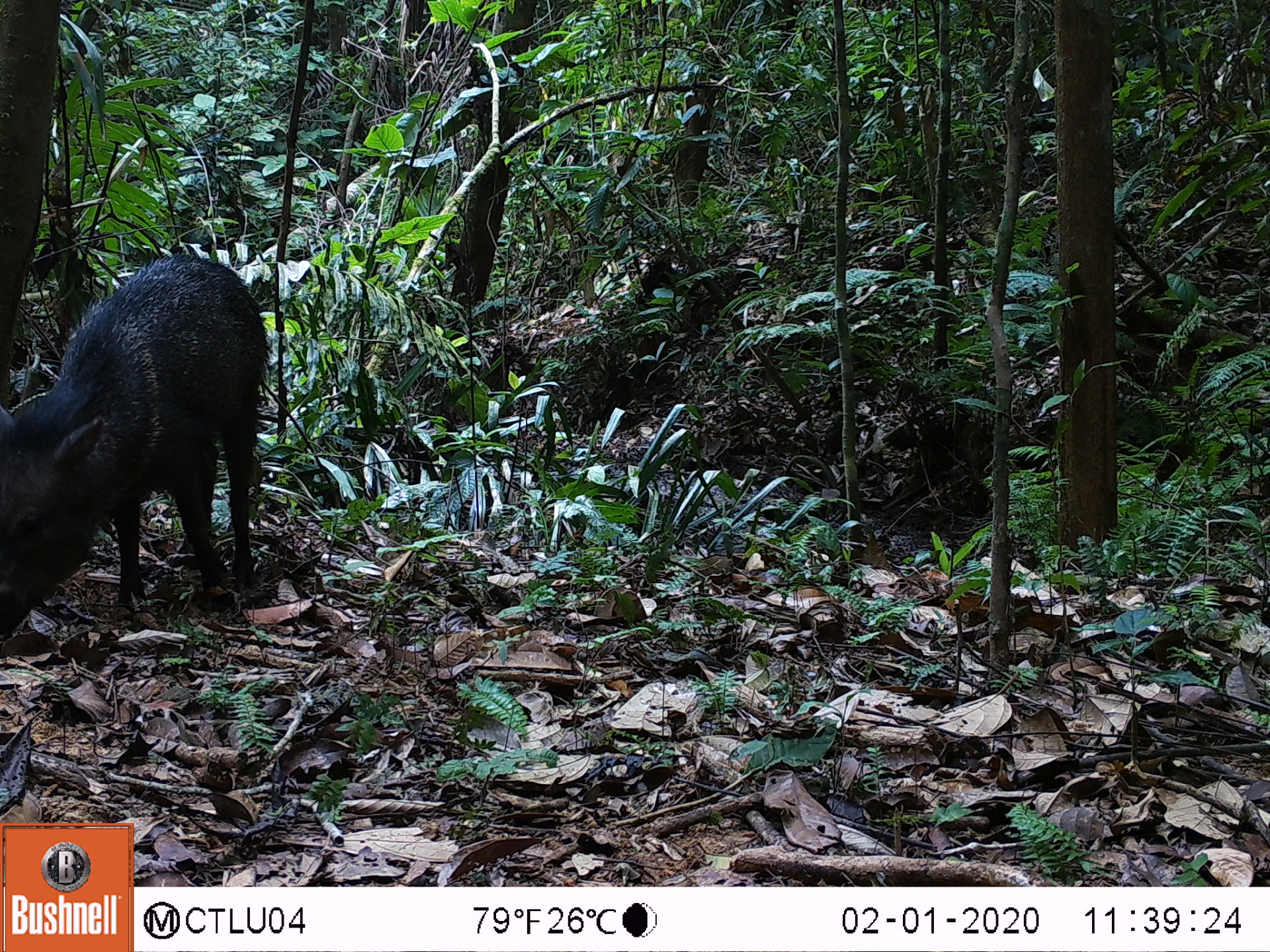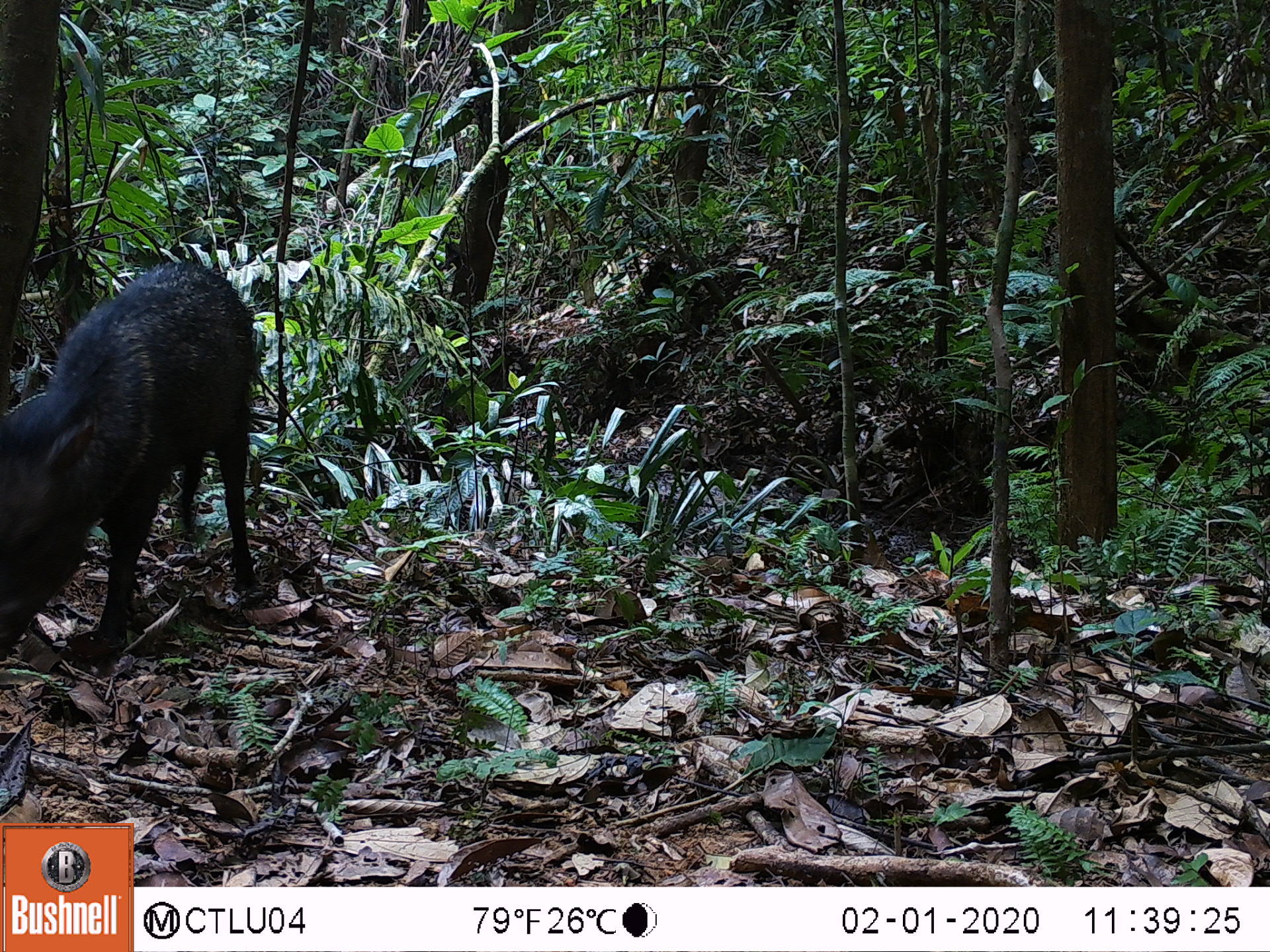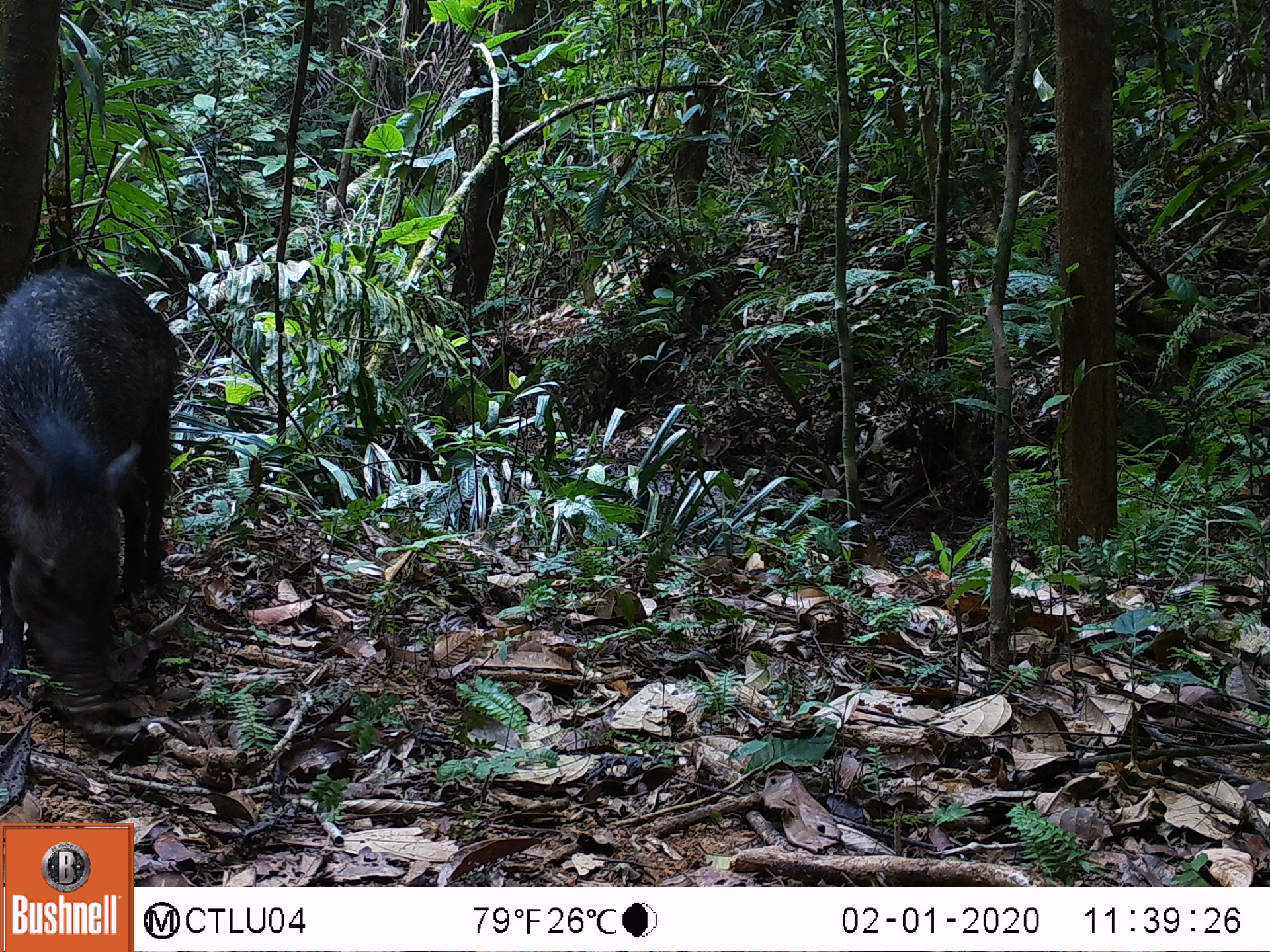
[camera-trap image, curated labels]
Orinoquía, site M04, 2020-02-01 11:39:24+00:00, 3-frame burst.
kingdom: Animalia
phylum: Chordata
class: Mammalia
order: Artiodactyla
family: Tayassuidae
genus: Pecari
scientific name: Pecari tajacu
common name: collared peccary